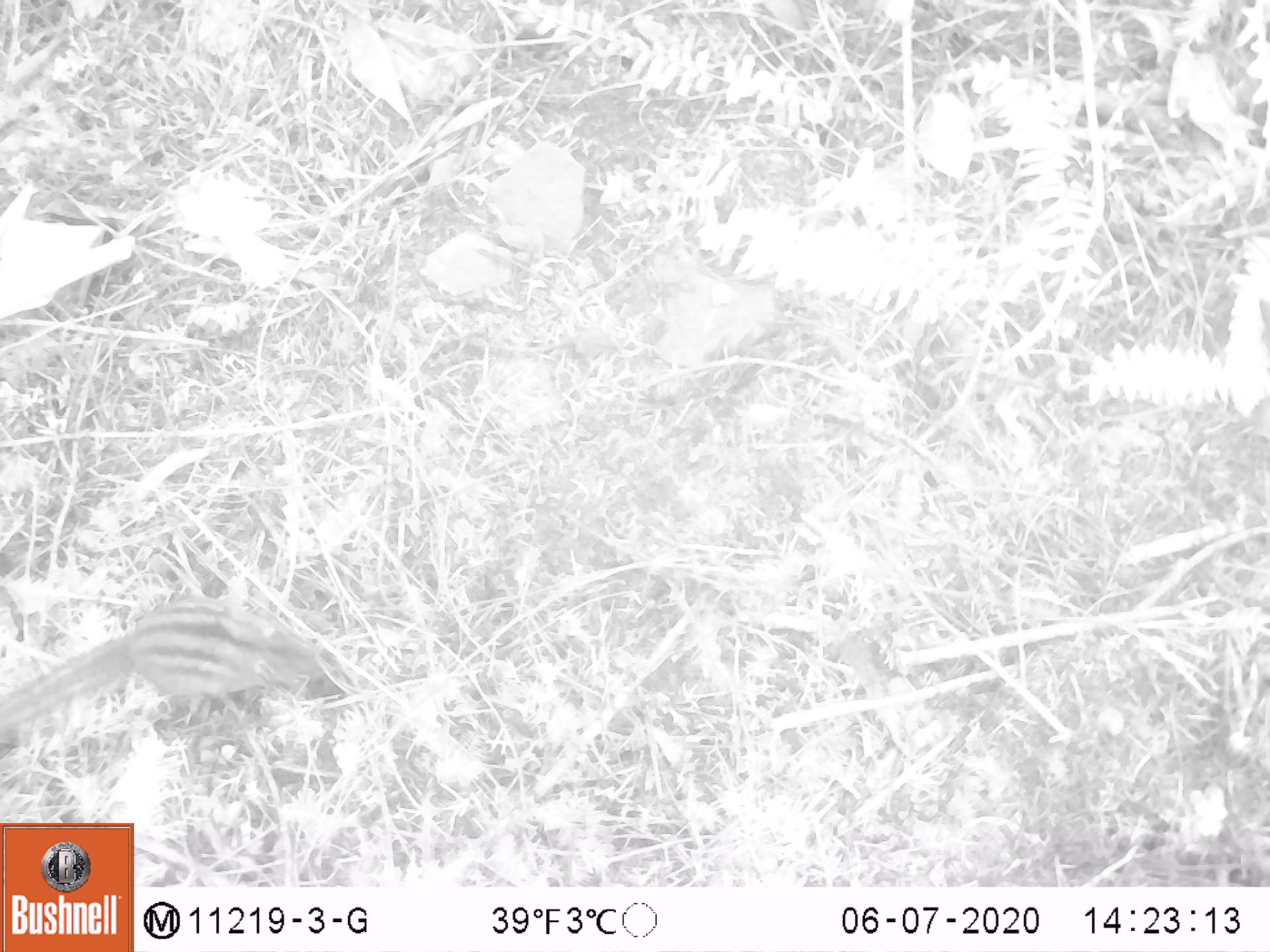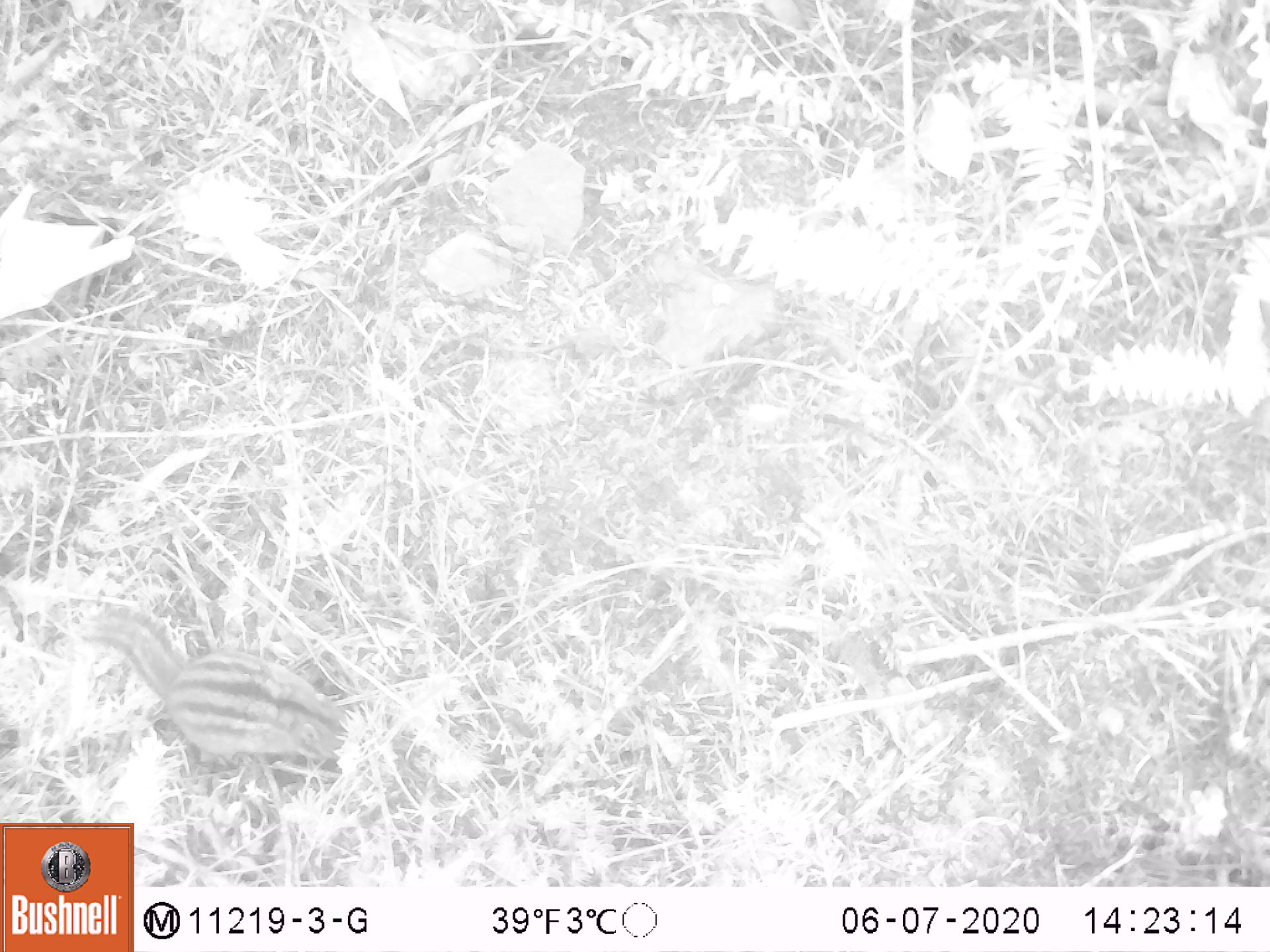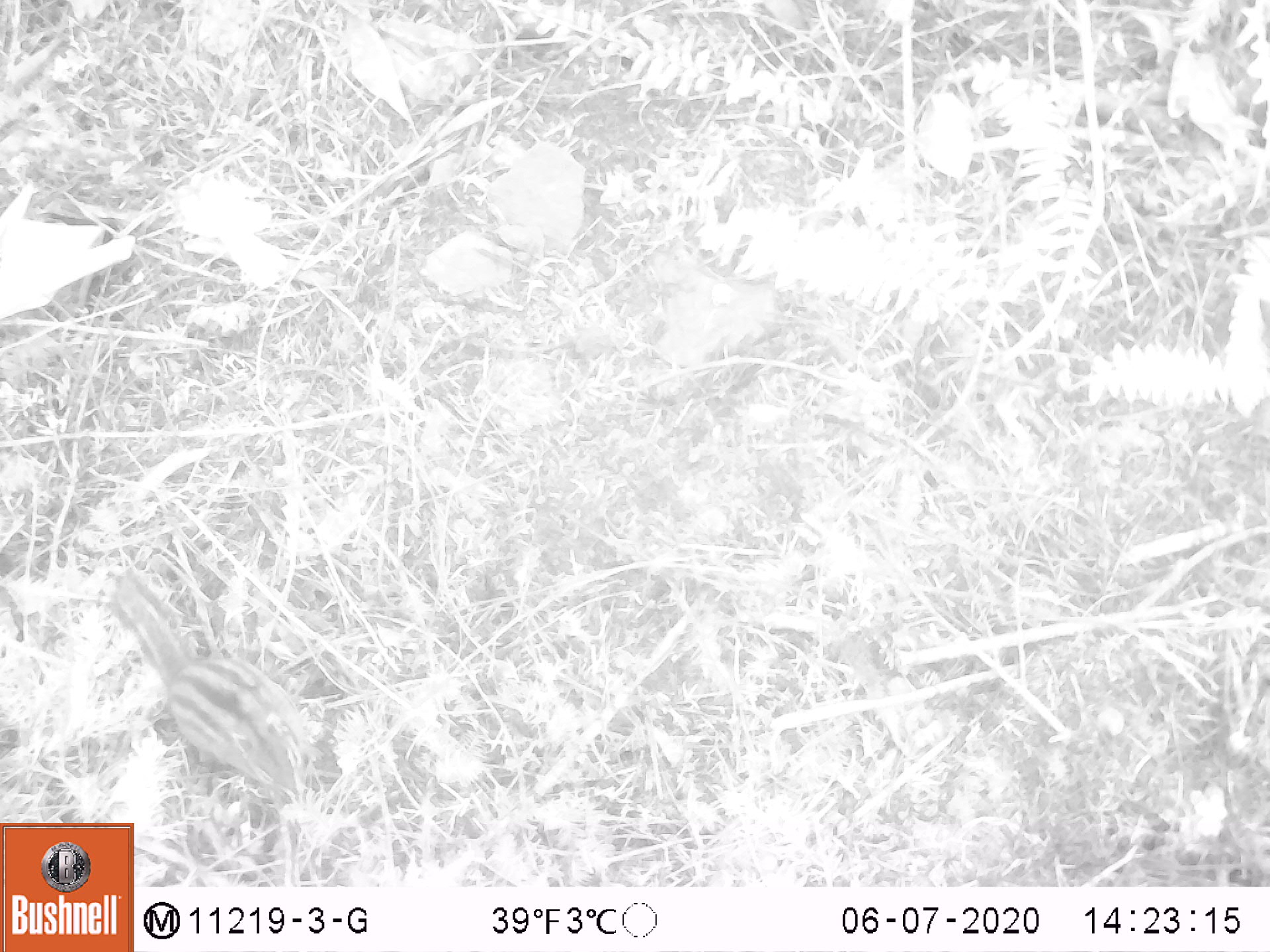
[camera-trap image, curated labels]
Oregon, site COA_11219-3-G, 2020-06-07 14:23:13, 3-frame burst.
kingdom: Animalia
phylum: Chordata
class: Mammalia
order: Rodentia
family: Sciuridae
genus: Neotamias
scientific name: Neotamias townsendii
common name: townsend's chipmunk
Townsend's chipmunk (Neotamias townsendii).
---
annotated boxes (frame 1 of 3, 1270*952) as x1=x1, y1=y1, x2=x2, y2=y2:
townsend's chipmunk: x1=5, y1=591, x2=346, y2=732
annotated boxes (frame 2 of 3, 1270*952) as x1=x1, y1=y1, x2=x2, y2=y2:
townsend's chipmunk: x1=67, y1=590, x2=347, y2=785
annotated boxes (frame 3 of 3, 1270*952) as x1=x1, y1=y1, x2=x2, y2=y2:
townsend's chipmunk: x1=97, y1=567, x2=317, y2=807